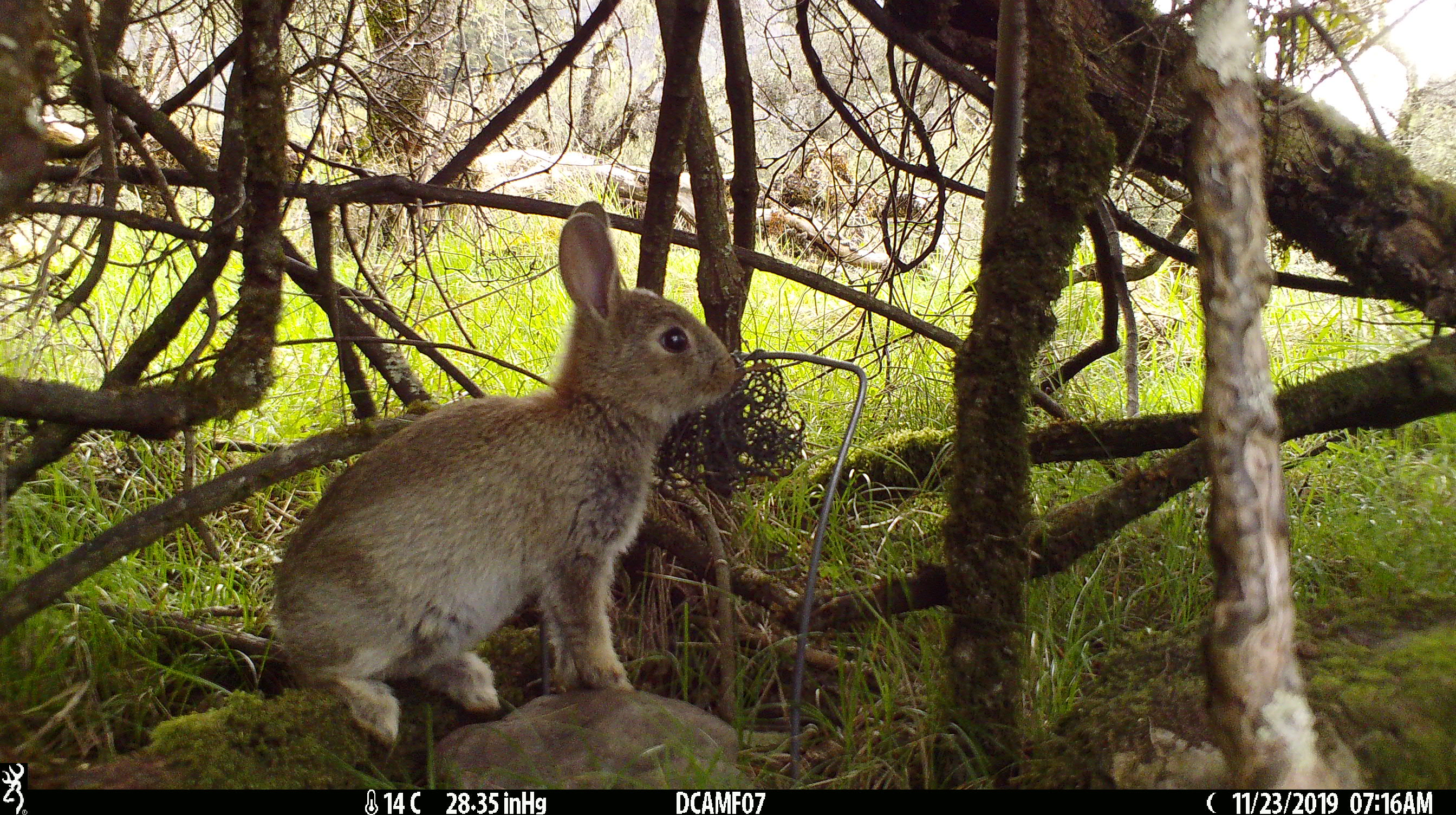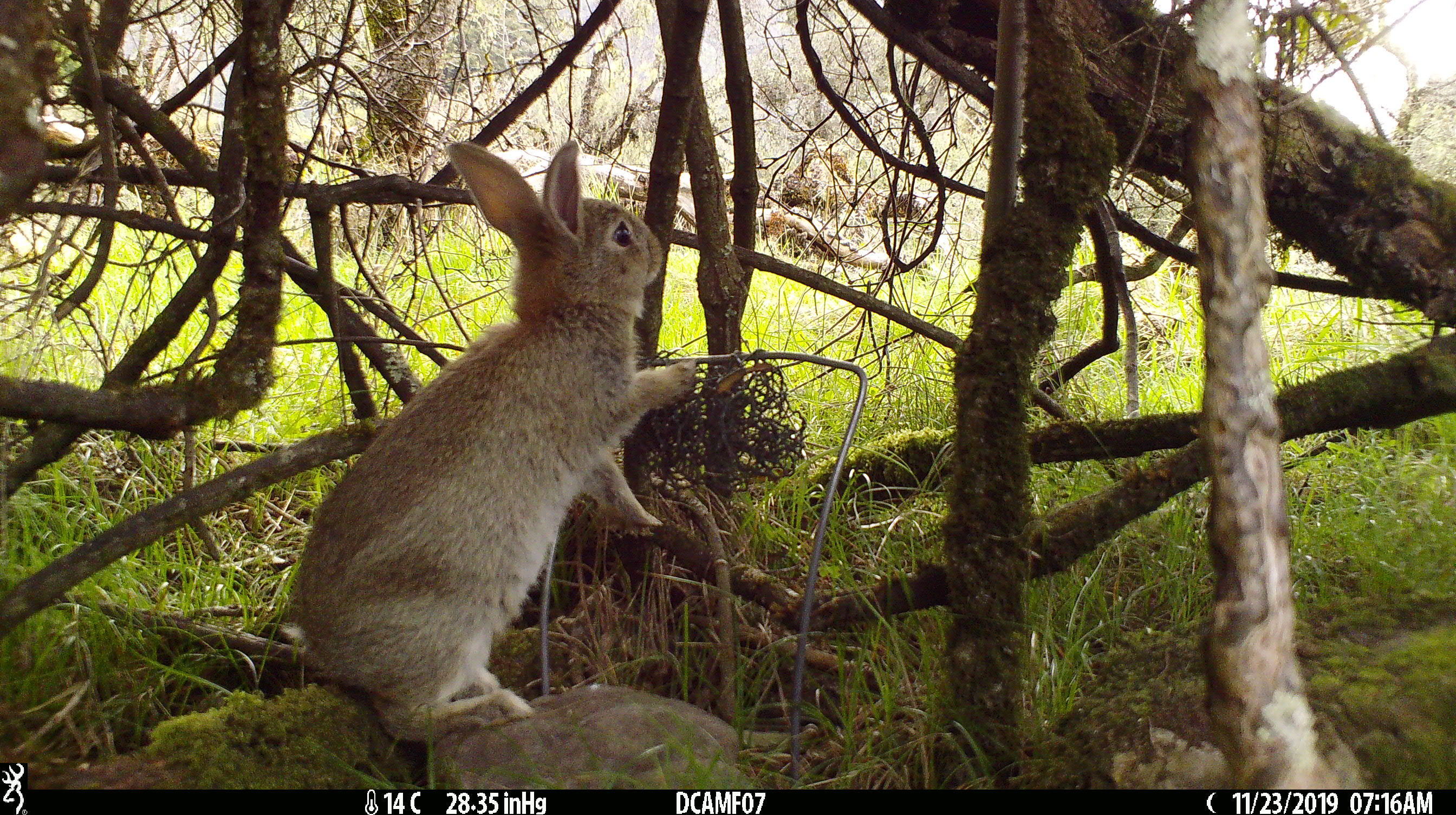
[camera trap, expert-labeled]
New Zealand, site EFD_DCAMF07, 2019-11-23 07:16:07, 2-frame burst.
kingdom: Animalia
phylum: Chordata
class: Mammalia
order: Lagomorpha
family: Leporidae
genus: Oryctolagus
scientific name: Oryctolagus cuniculus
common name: european rabbit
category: rabbit